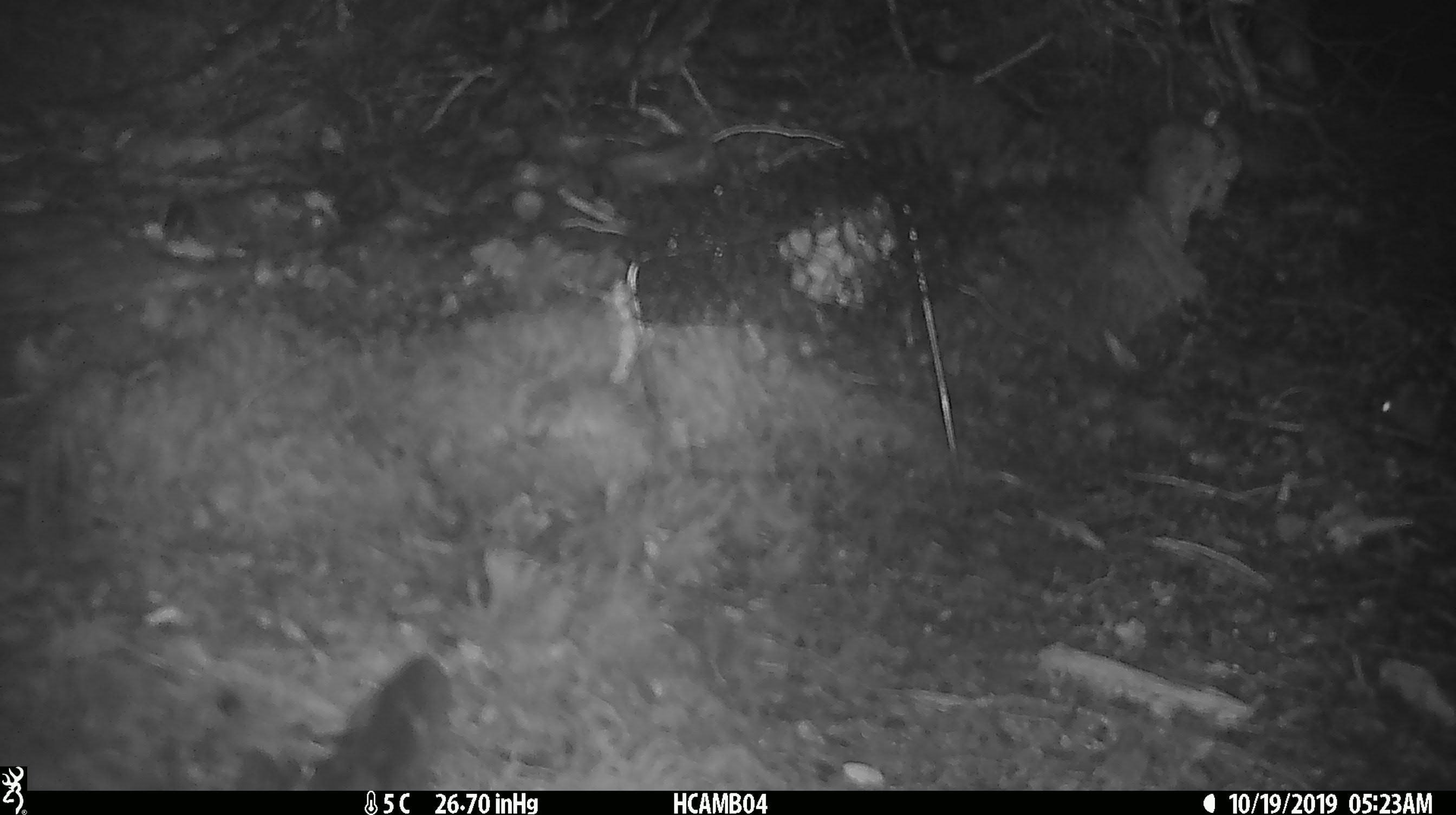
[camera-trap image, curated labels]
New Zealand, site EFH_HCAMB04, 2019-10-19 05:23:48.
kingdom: Animalia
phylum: Chordata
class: Mammalia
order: Rodentia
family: Muridae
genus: Mus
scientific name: Mus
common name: mouse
Mouse (Mus).